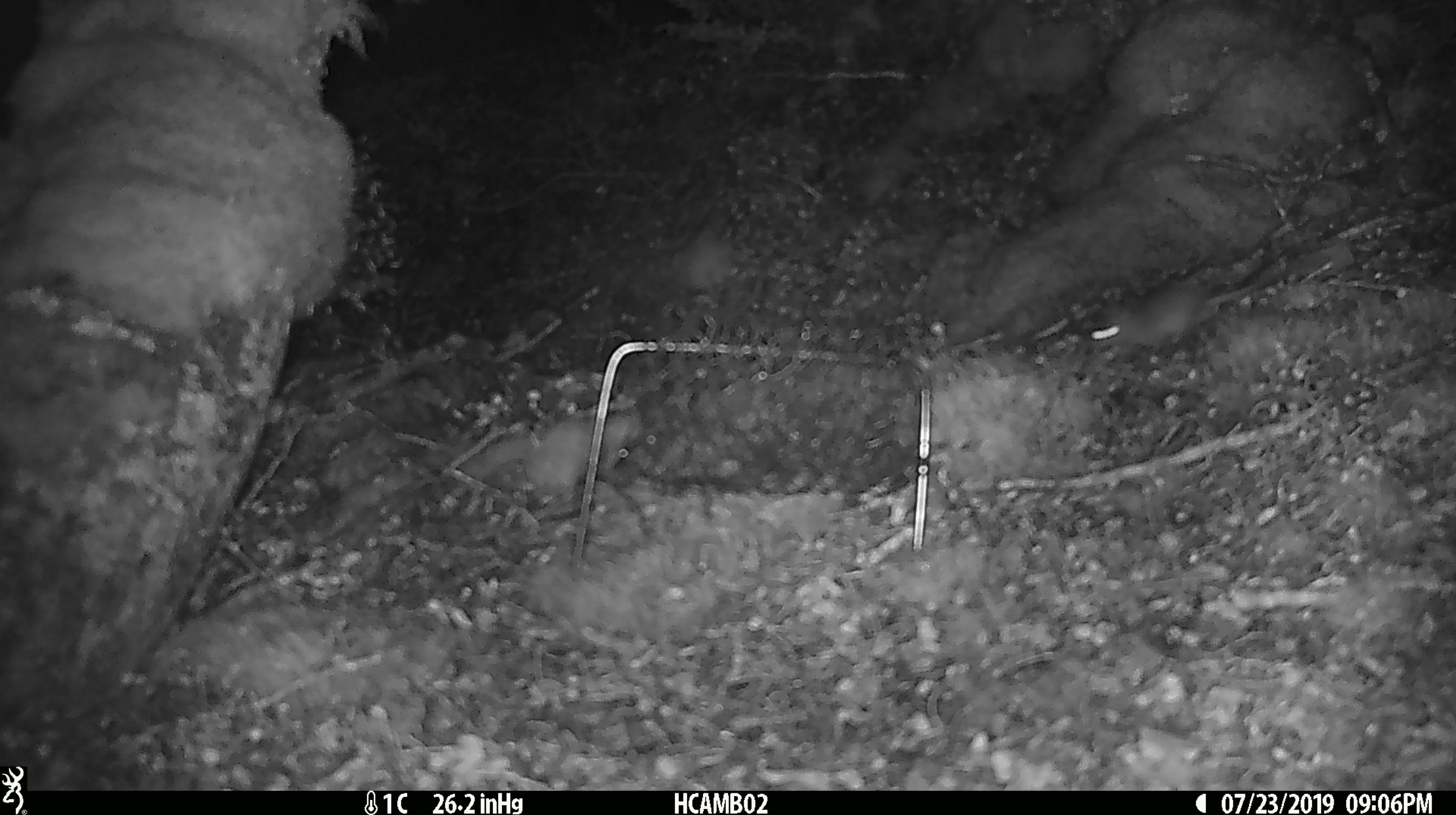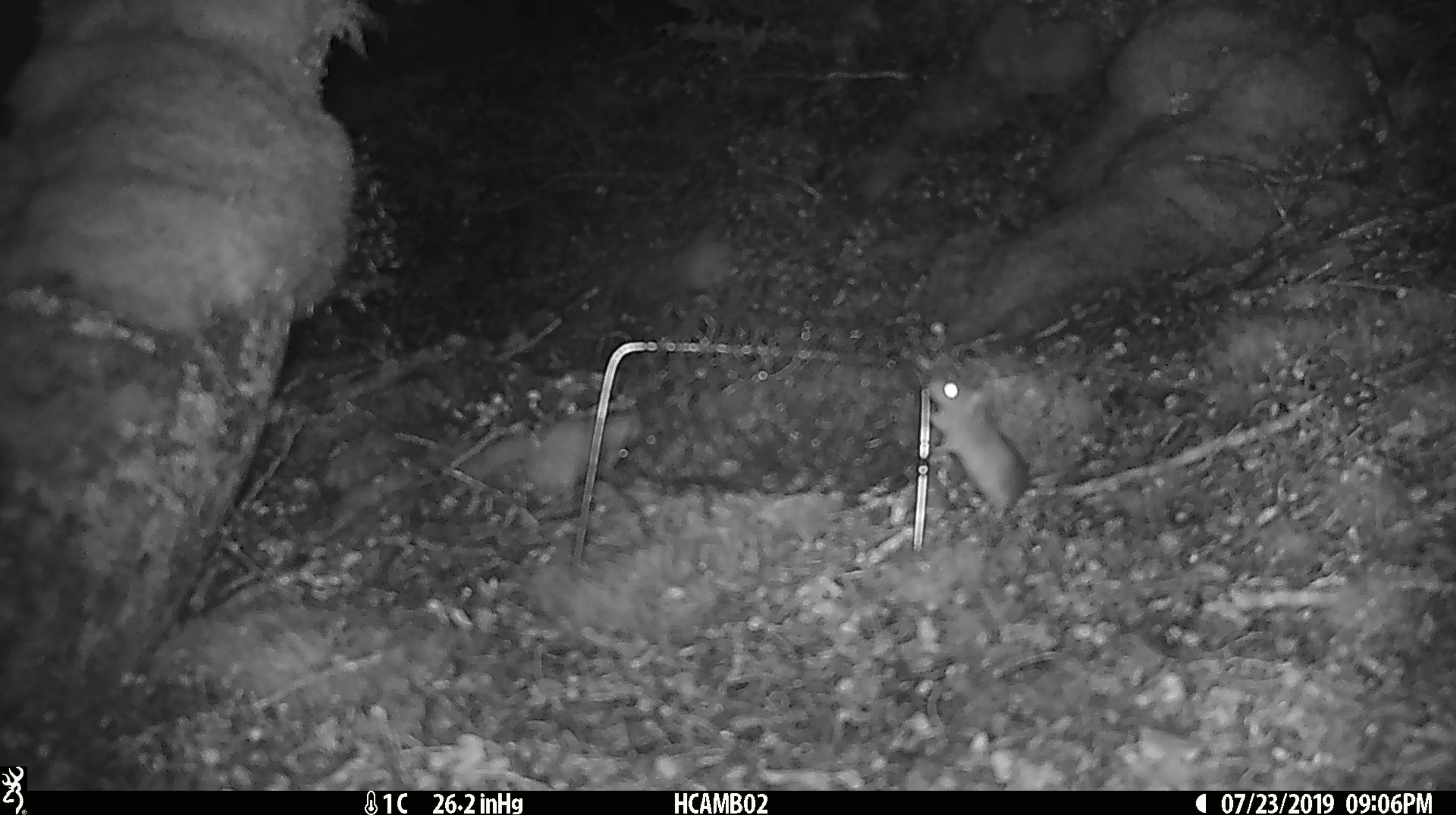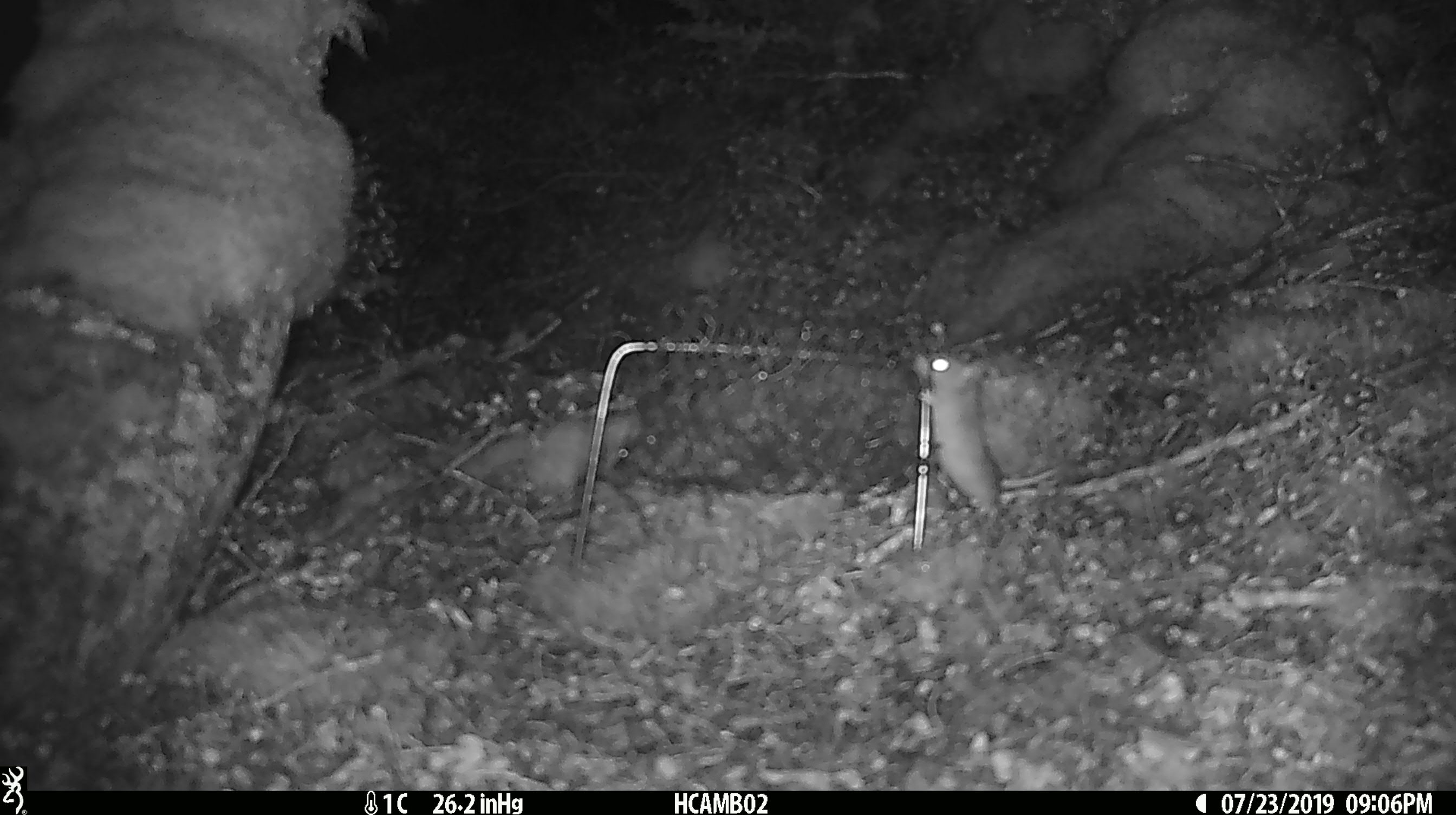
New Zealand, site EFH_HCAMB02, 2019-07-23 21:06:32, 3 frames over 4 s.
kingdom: Animalia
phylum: Chordata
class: Mammalia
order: Rodentia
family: Muridae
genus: Mus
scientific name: Mus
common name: mouse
Mouse (Mus).